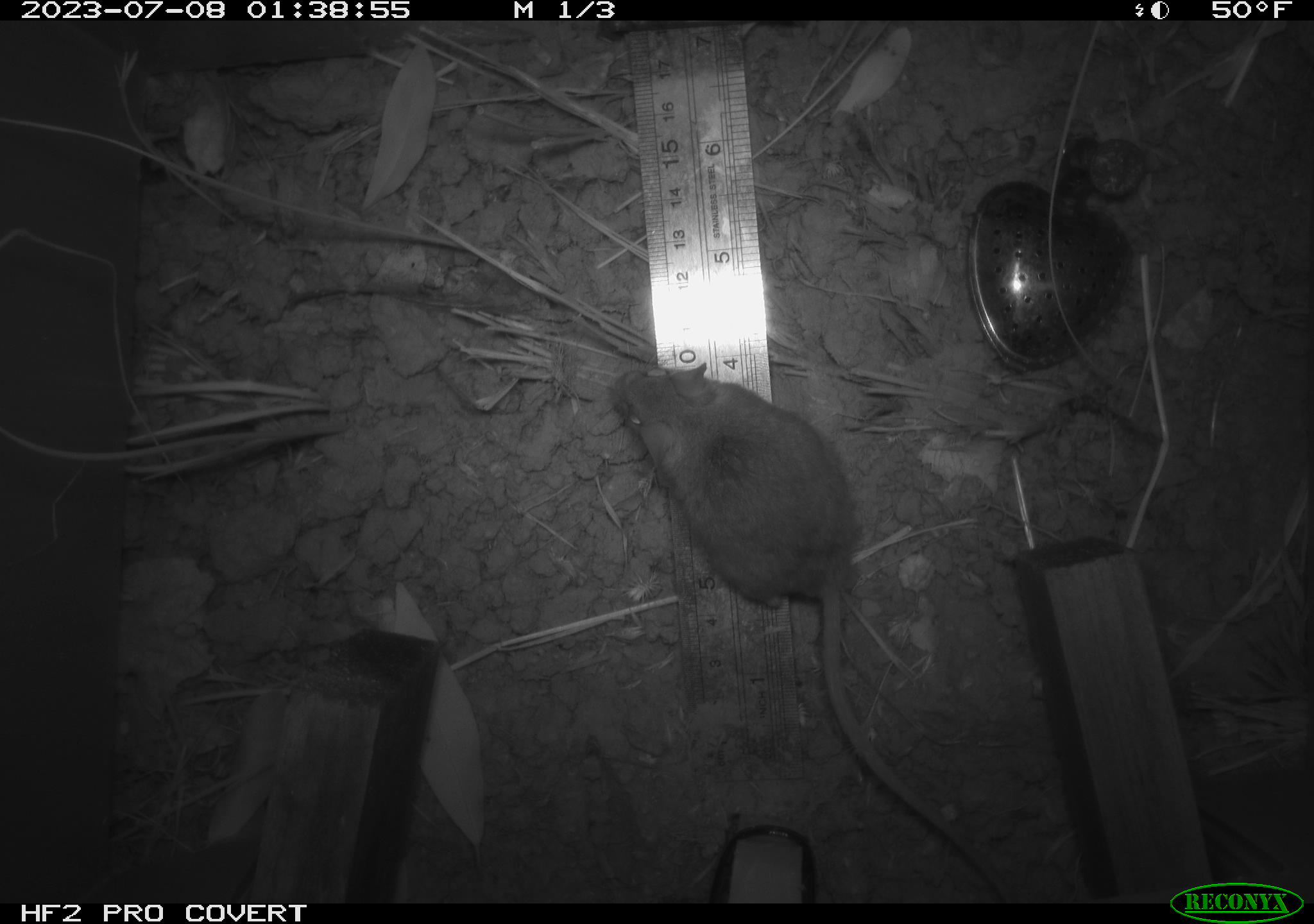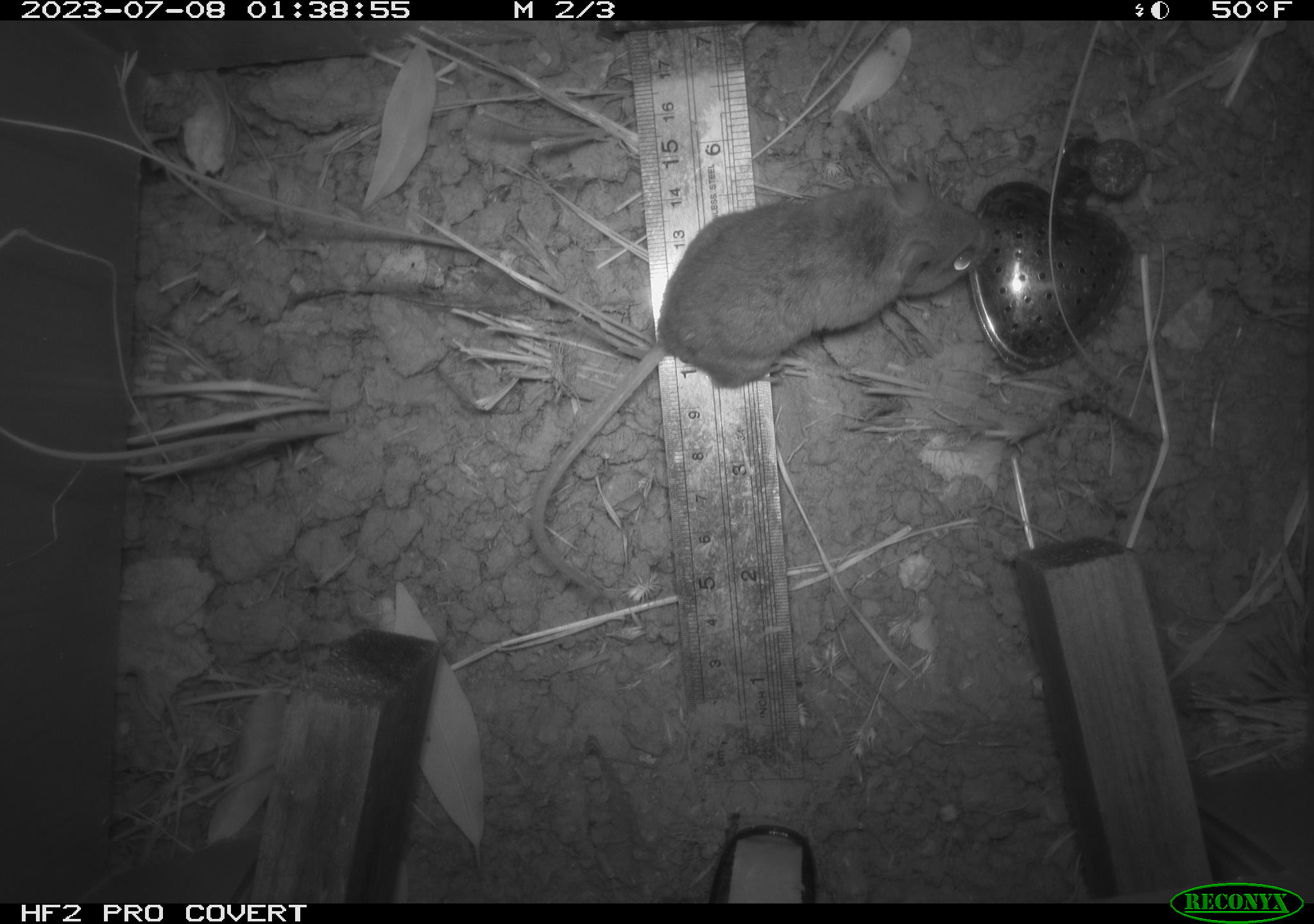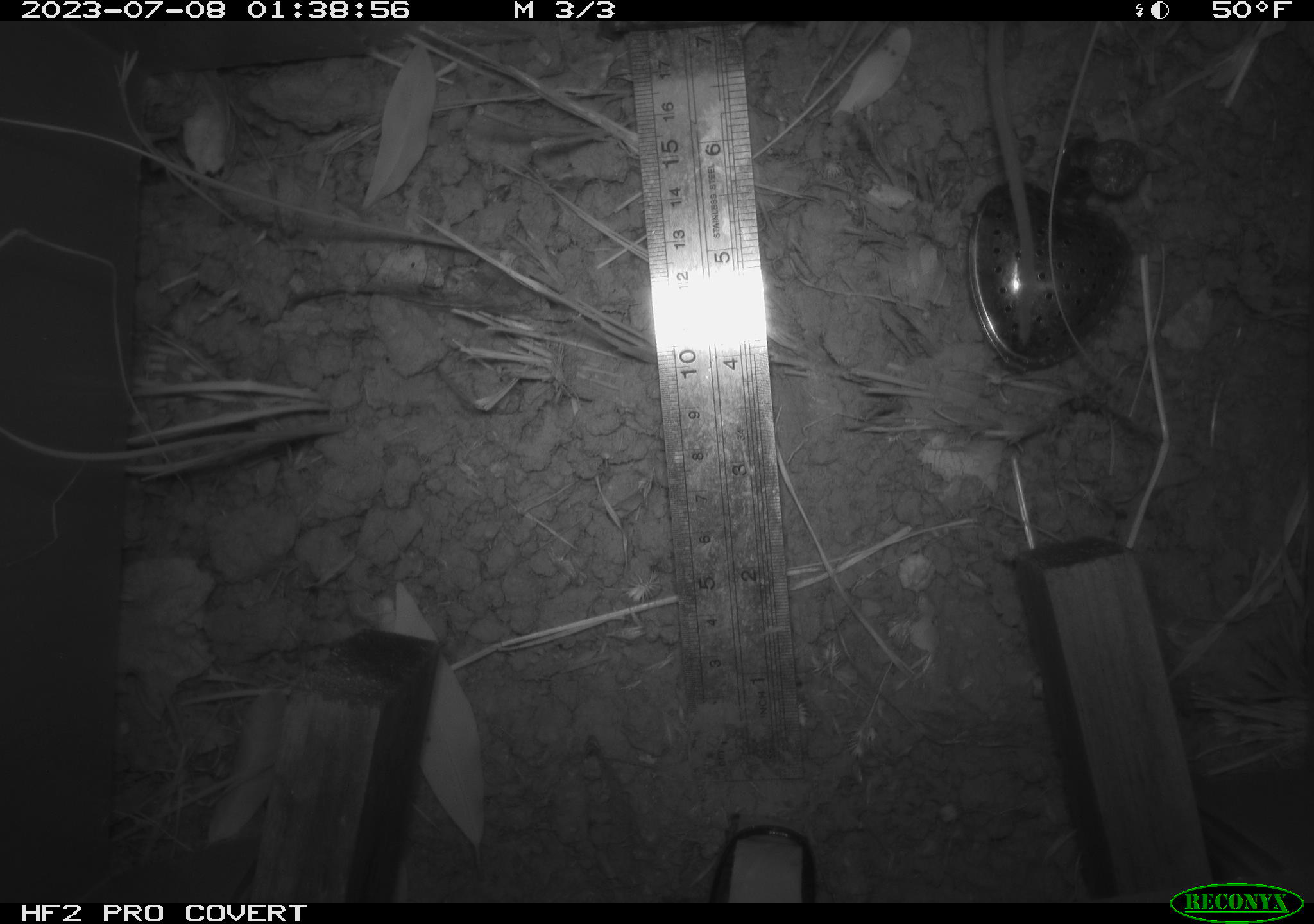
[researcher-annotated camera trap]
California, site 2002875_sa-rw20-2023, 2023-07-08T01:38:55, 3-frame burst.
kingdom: Animalia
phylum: Chordata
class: Mammalia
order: Rodentia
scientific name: Rodentia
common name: mouse species